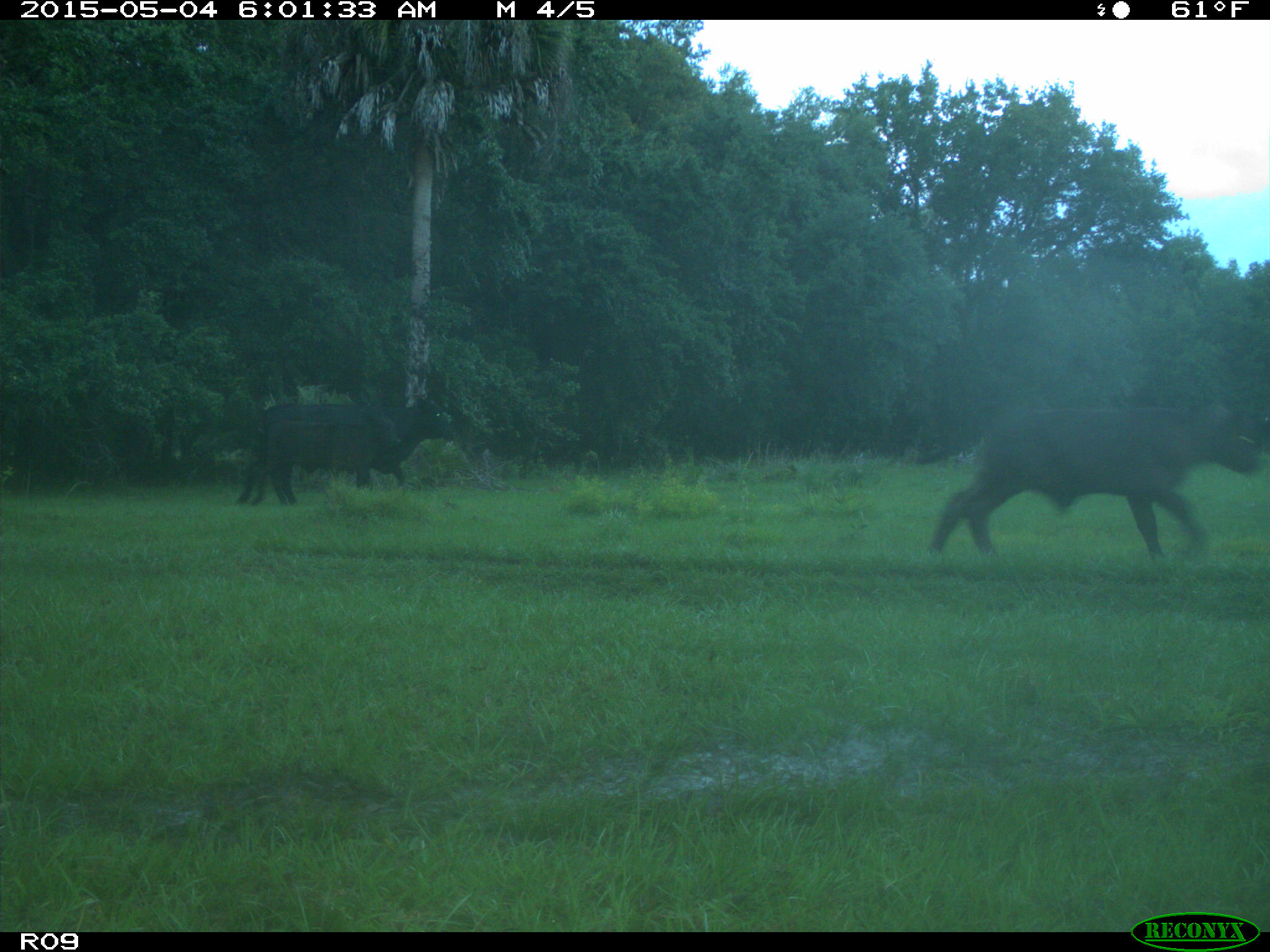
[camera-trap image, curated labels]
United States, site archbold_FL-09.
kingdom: Animalia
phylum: Chordata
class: Mammalia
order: Artiodactyla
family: Bovidae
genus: Bos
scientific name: Bos taurus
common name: domestic cow